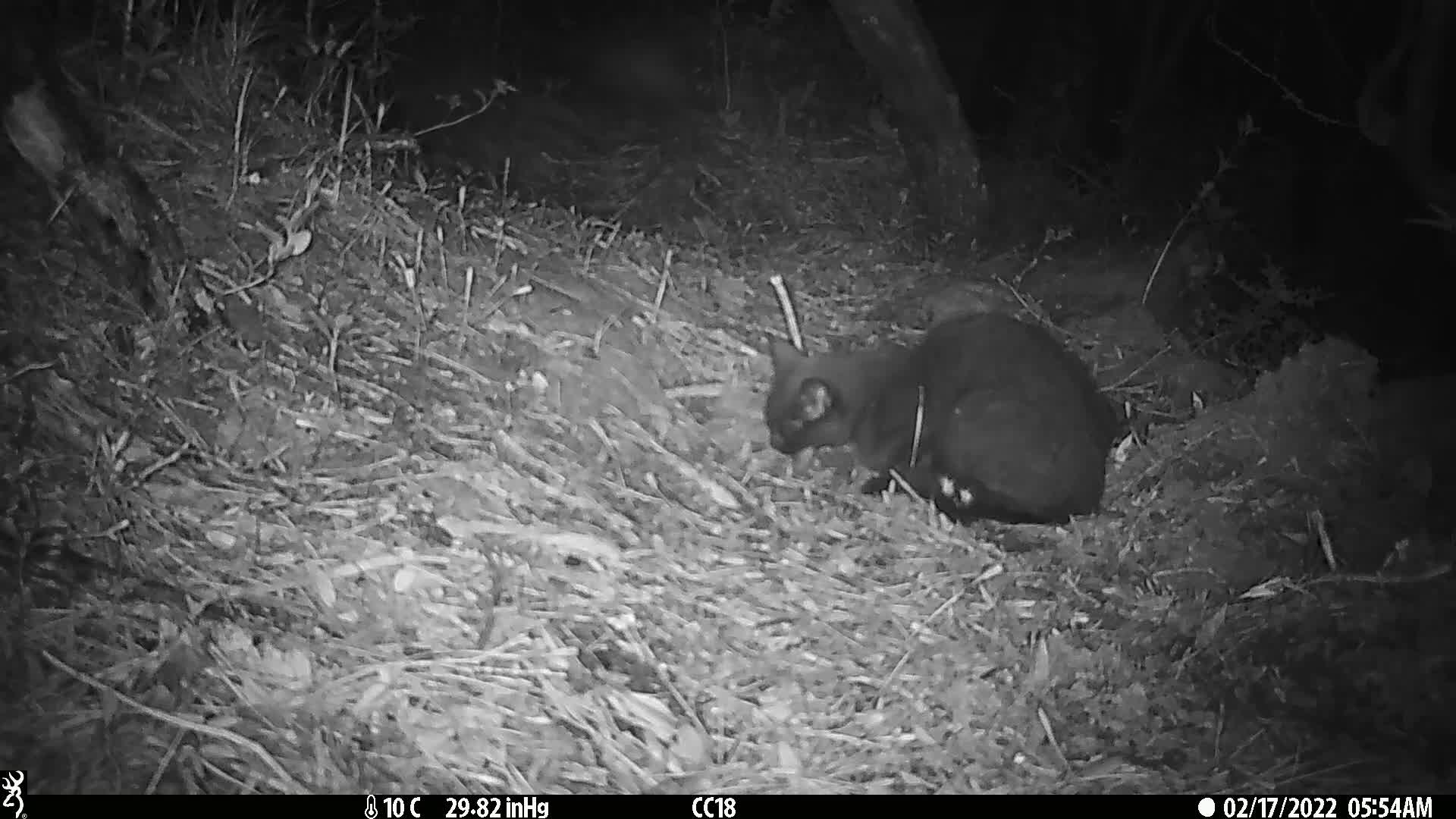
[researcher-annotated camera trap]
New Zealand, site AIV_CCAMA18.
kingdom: Animalia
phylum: Chordata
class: Mammalia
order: Carnivora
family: Felidae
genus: Felis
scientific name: Felis catus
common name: domestic cat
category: cat